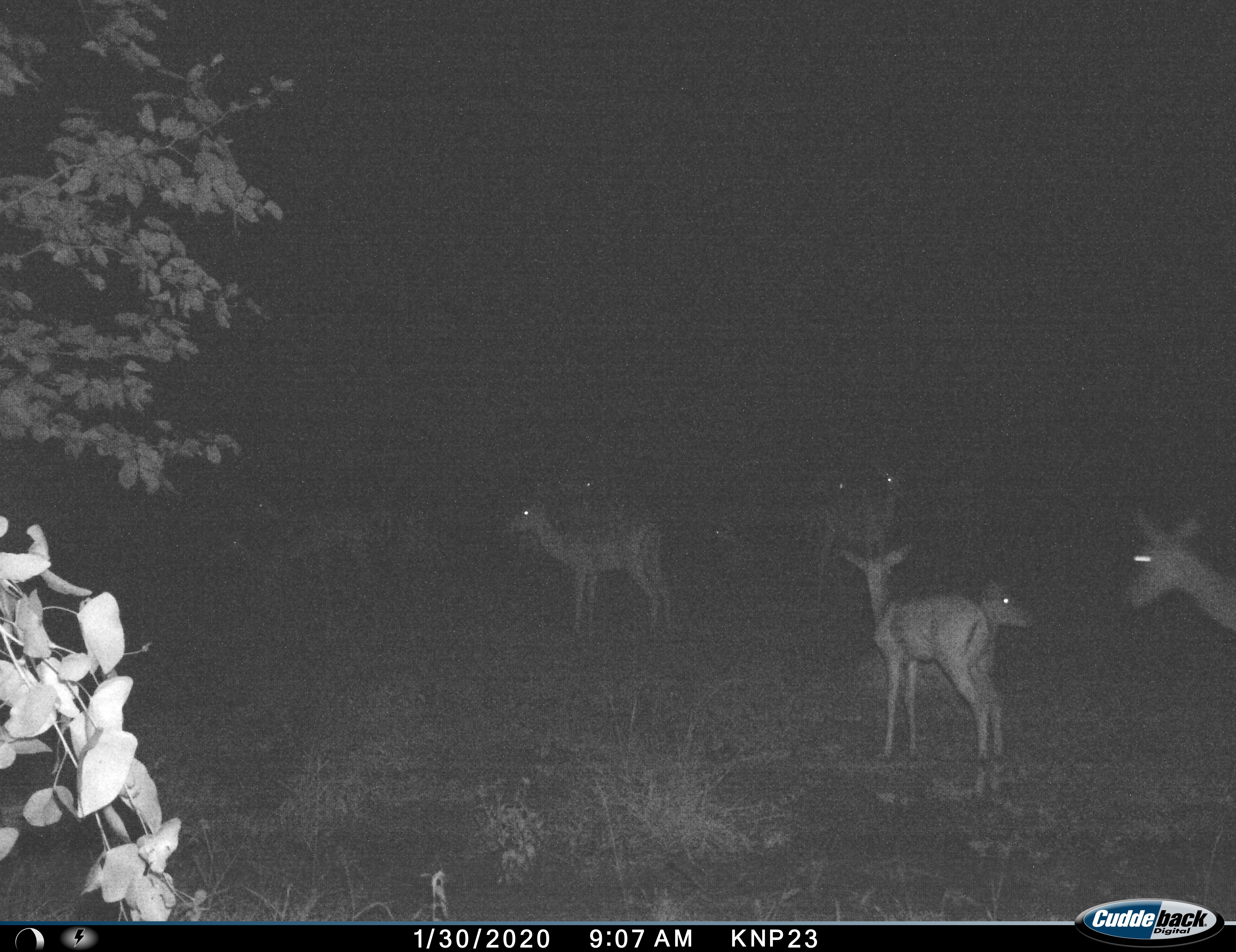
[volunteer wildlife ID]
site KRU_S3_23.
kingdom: Animalia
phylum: Chordata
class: Mammalia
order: Artiodactyla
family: Bovidae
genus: Aepyceros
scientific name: Aepyceros melampus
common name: impala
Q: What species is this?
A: Impala (Aepyceros melampus).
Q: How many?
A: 8.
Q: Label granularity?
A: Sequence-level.